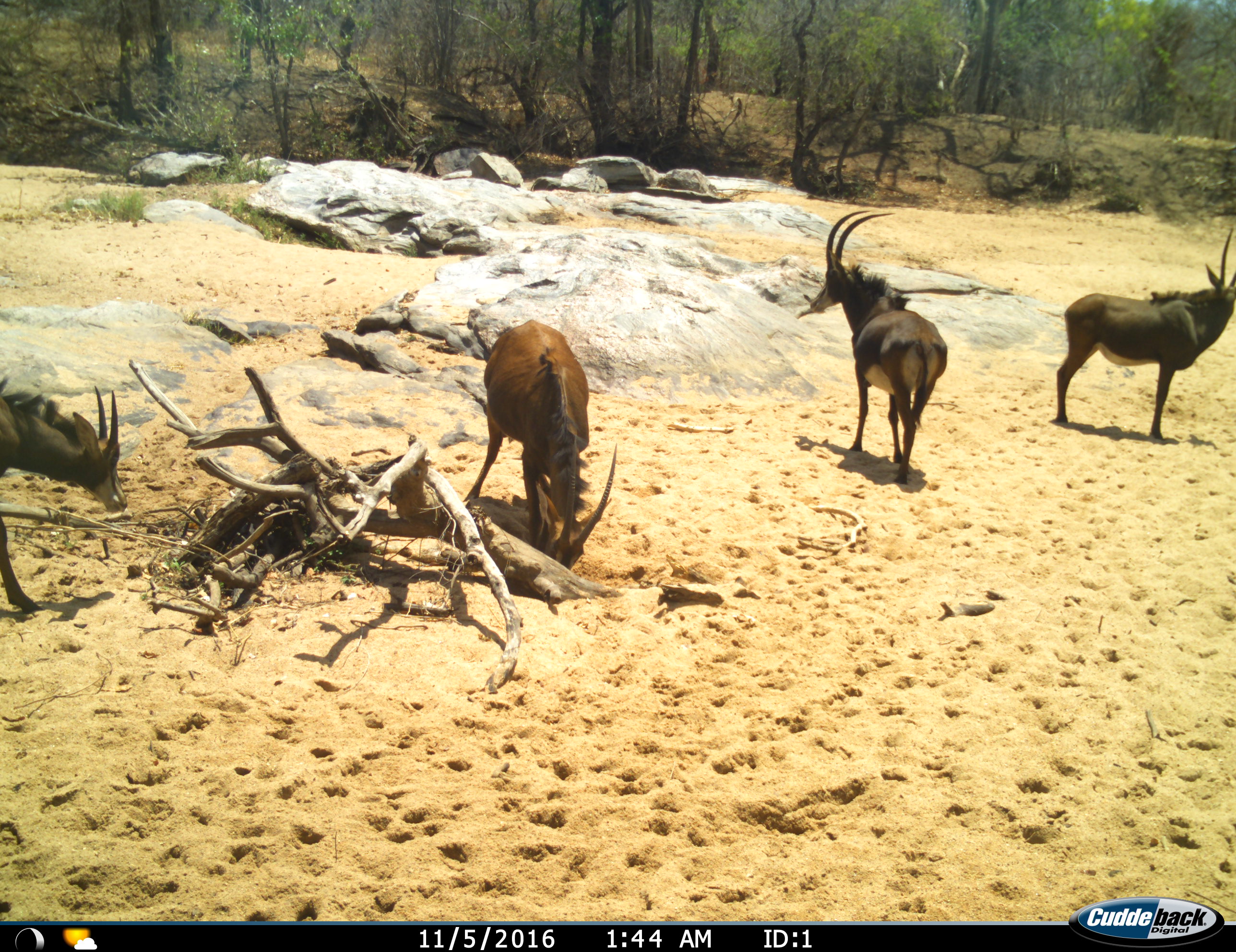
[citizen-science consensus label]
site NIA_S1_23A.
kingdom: Animalia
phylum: Chordata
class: Mammalia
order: Artiodactyla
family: Bovidae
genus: Hippotragus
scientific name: Hippotragus niger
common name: sable antelope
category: sable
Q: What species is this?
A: Sable (sable antelope) (Hippotragus niger).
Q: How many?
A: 4.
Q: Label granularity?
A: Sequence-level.